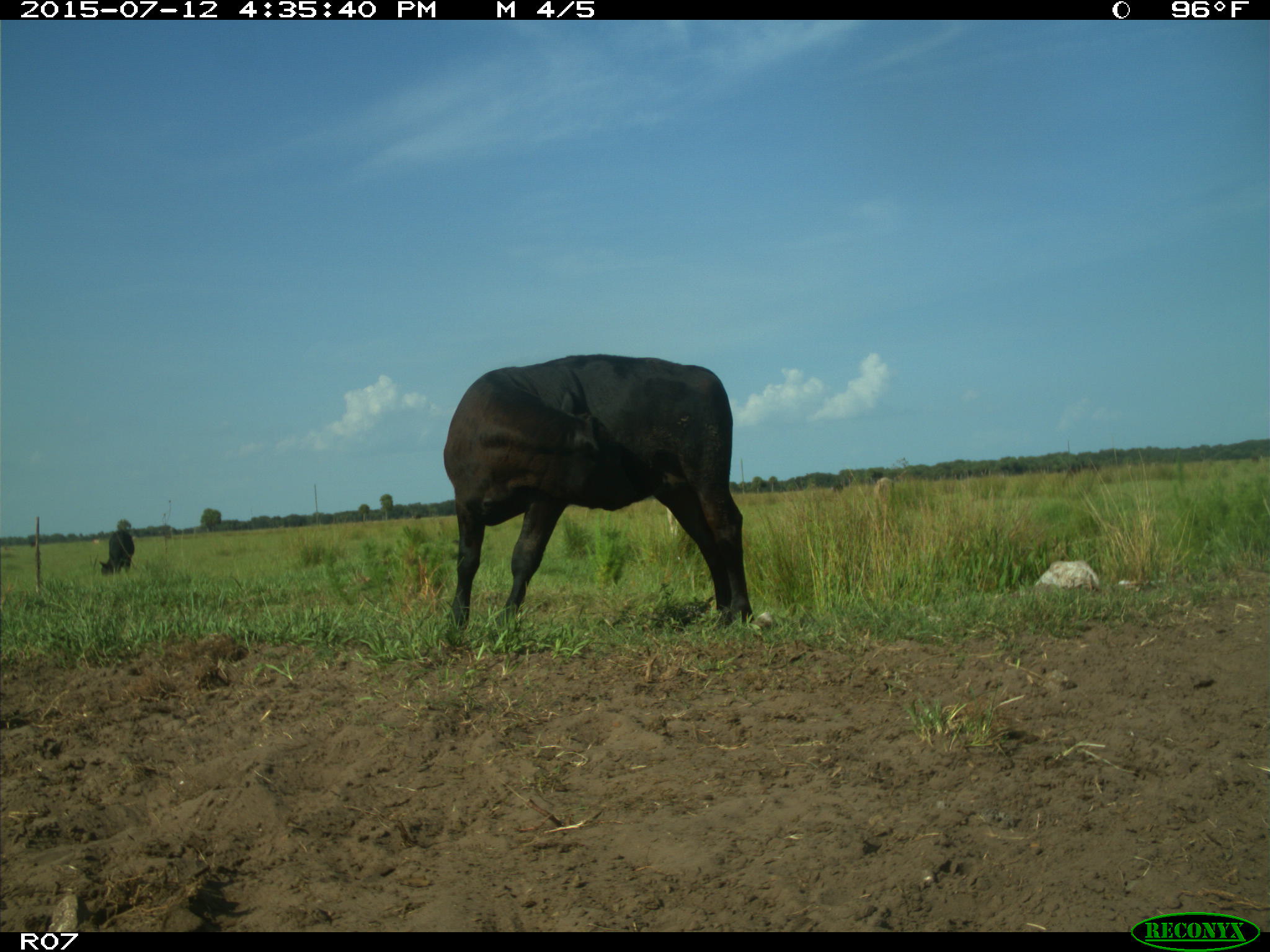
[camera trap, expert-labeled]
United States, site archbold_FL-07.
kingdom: Animalia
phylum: Chordata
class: Mammalia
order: Artiodactyla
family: Bovidae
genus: Bos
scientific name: Bos taurus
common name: domestic cow